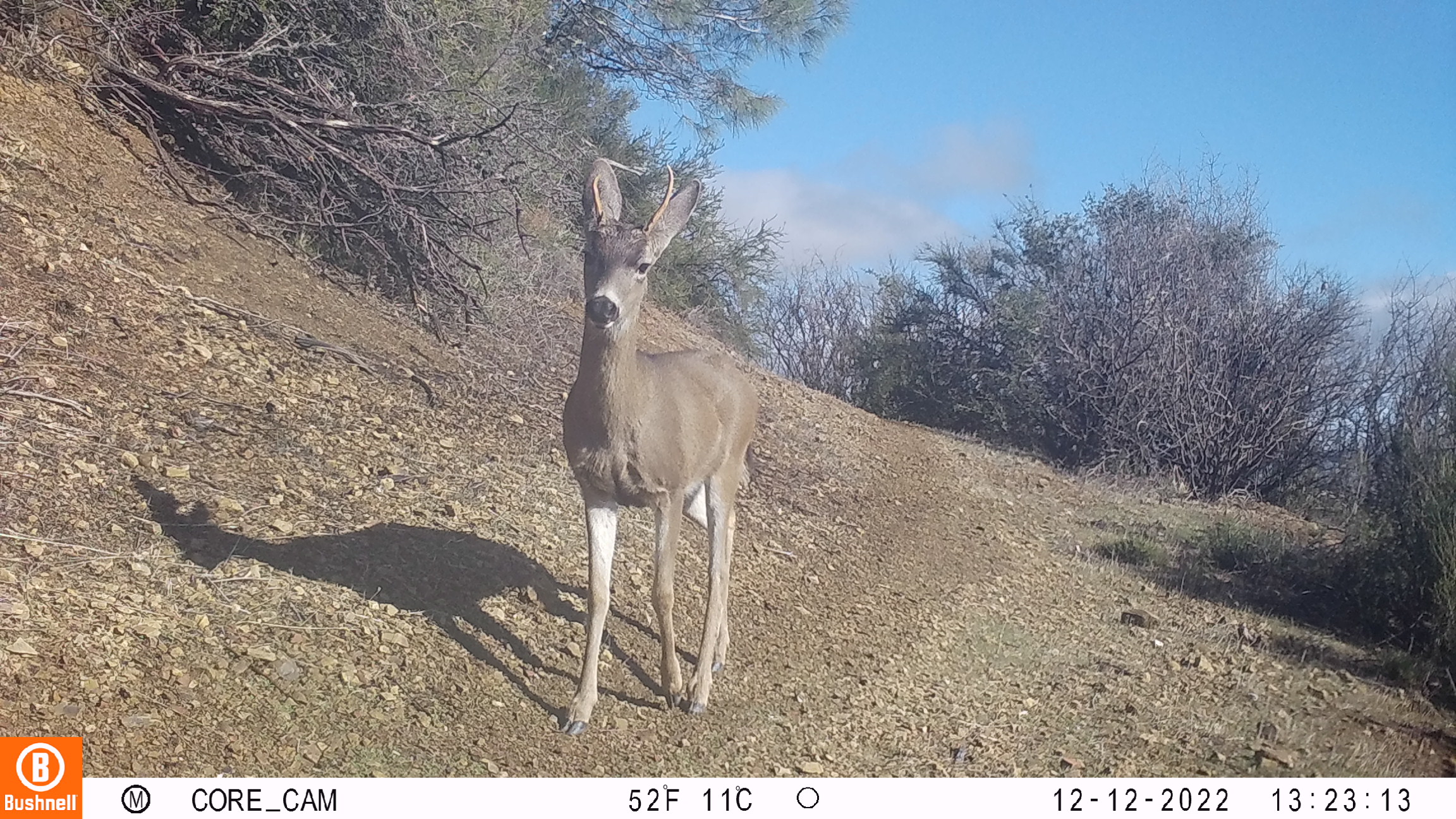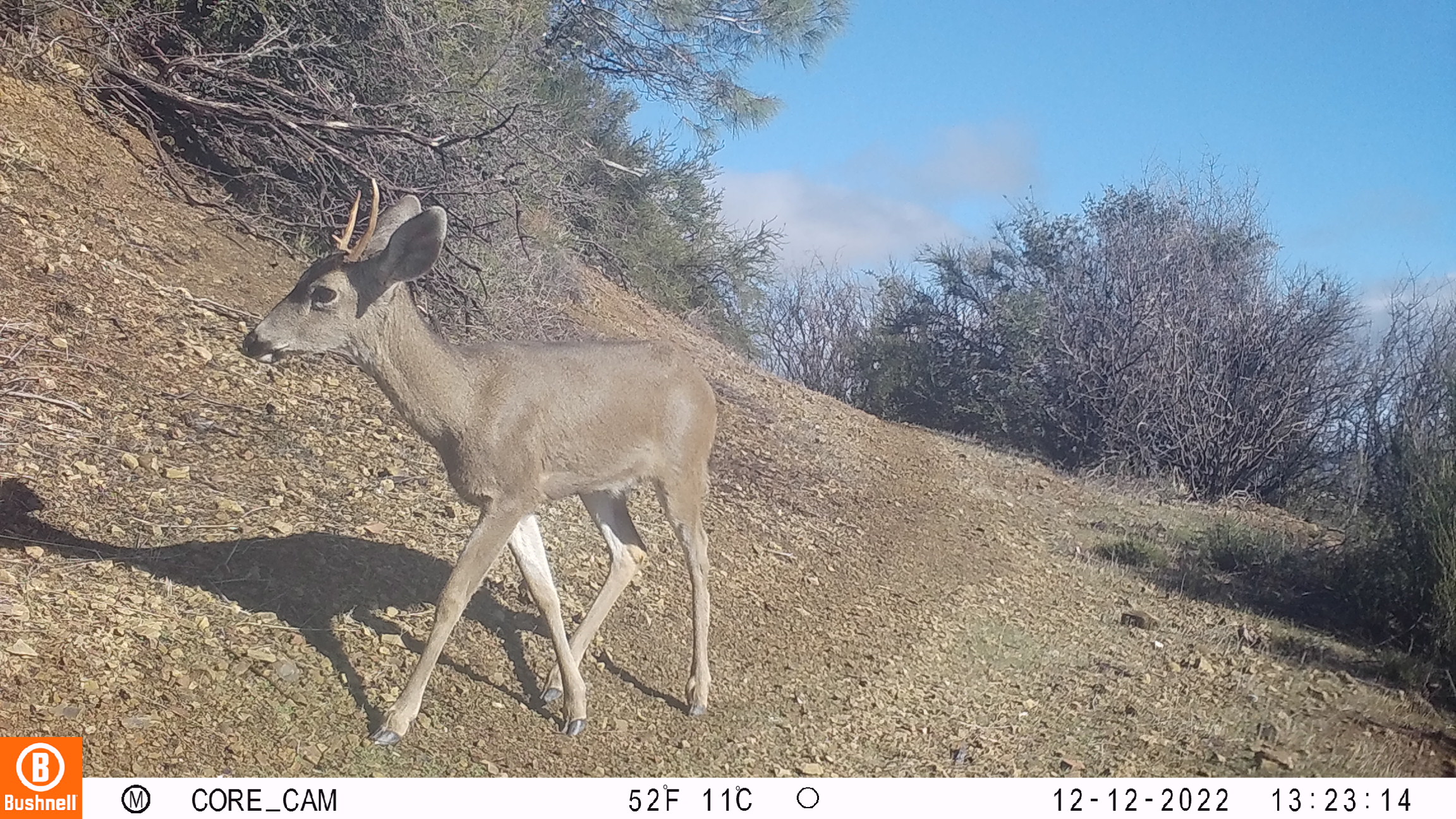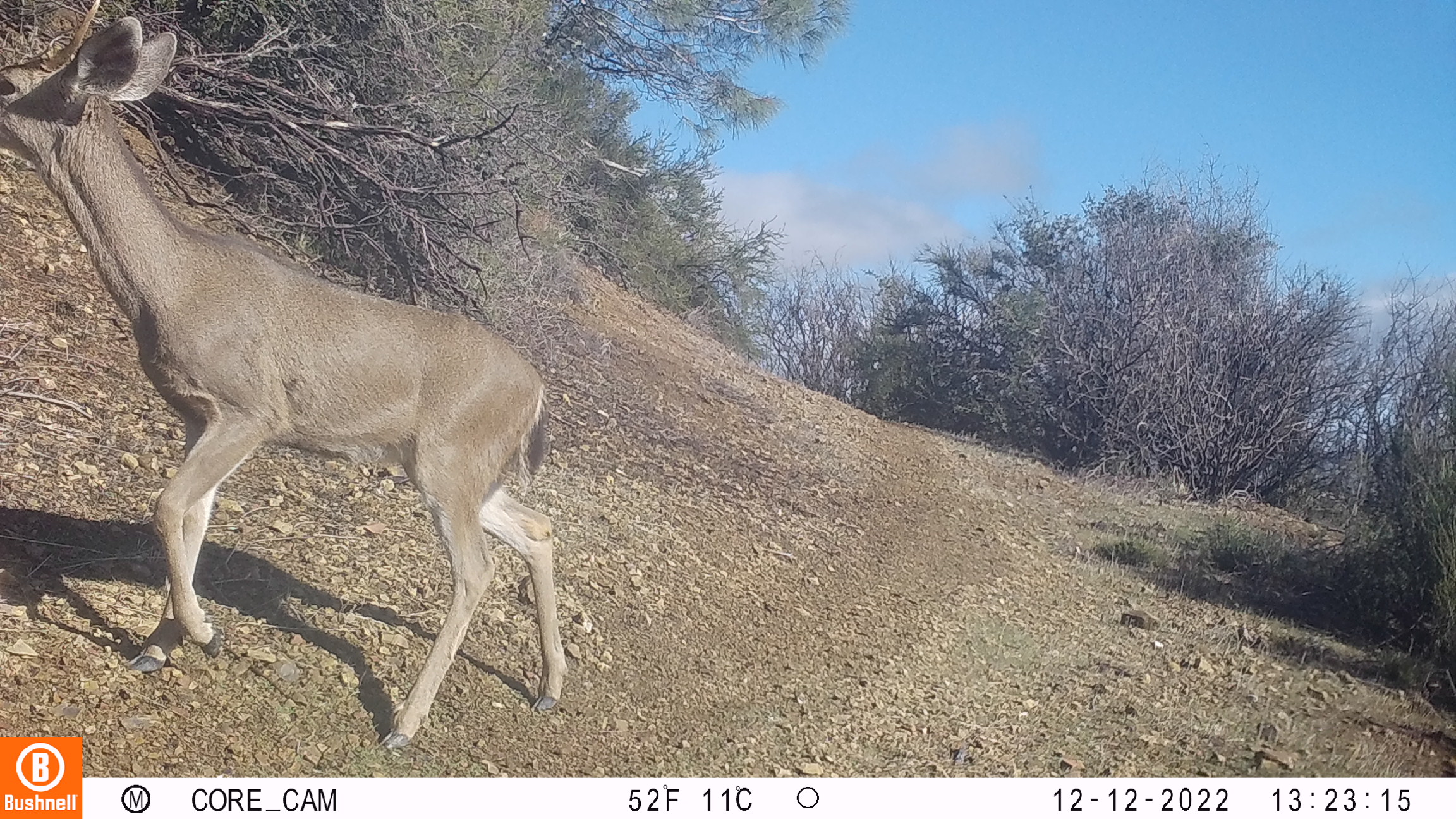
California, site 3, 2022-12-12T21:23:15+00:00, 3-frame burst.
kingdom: Animalia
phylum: Chordata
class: Mammalia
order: Artiodactyla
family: Cervidae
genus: Odocoileus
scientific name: Odocoileus hemionus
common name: mule deer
Mule deer (Odocoileus hemionus).